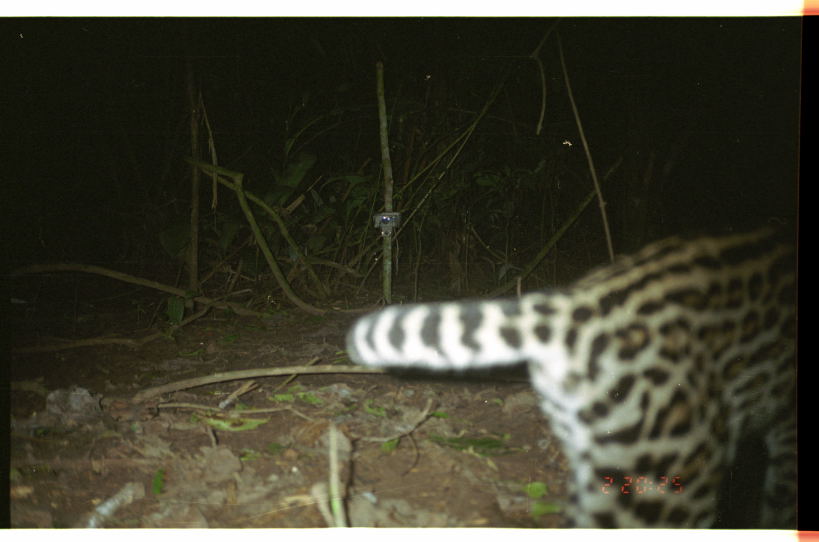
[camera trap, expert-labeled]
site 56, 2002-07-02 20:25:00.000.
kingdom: Animalia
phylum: Chordata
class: Mammalia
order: Carnivora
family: Felidae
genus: Leopardus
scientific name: Leopardus pardalis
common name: ocelot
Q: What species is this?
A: Leopardus pardalis (ocelot).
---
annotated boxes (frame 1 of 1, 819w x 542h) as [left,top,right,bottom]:
leopardus pardalis: [342,218,796,527]